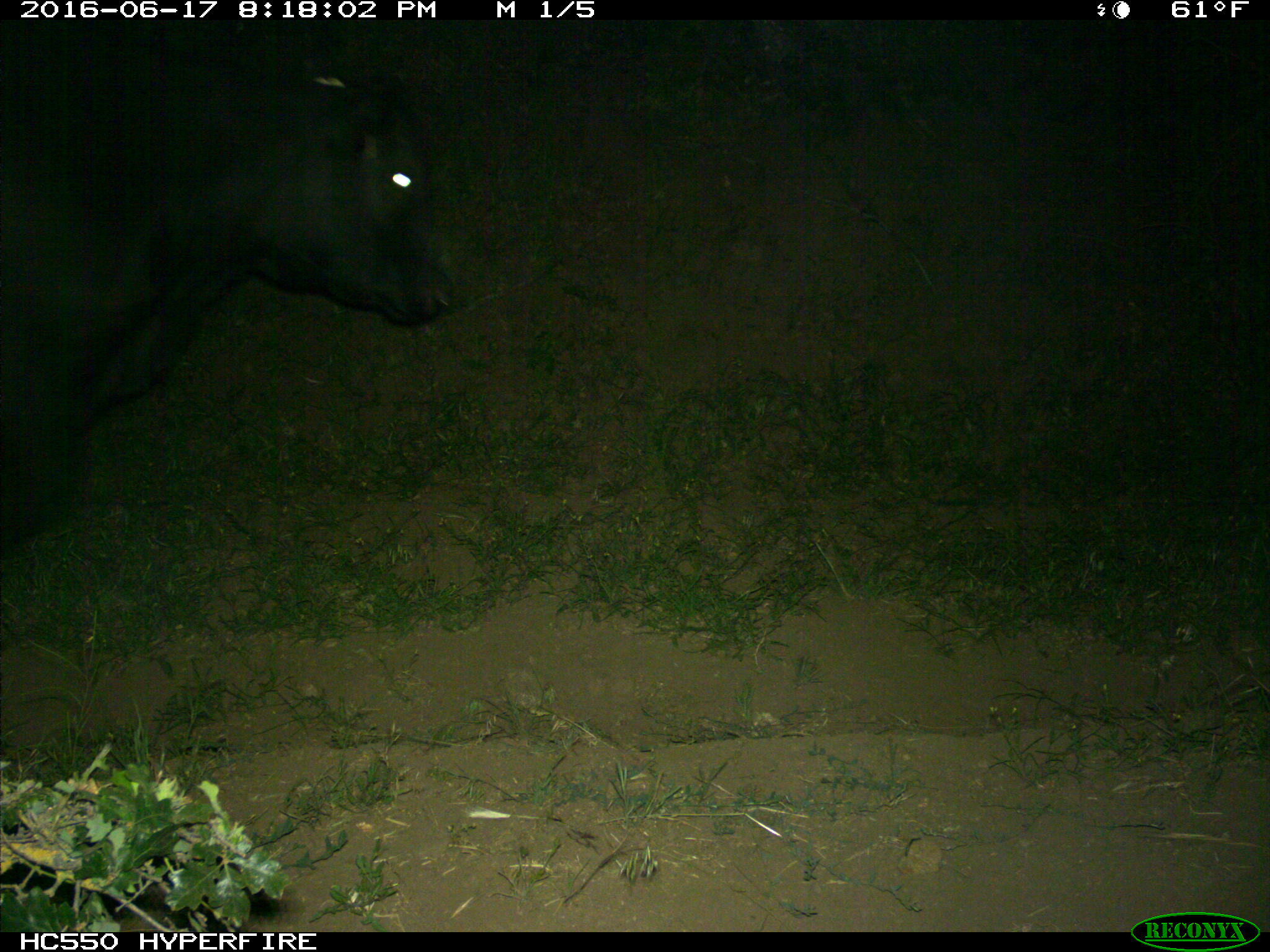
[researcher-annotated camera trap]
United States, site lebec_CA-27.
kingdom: Animalia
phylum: Chordata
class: Mammalia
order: Artiodactyla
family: Bovidae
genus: Bos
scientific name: Bos taurus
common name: domestic cow